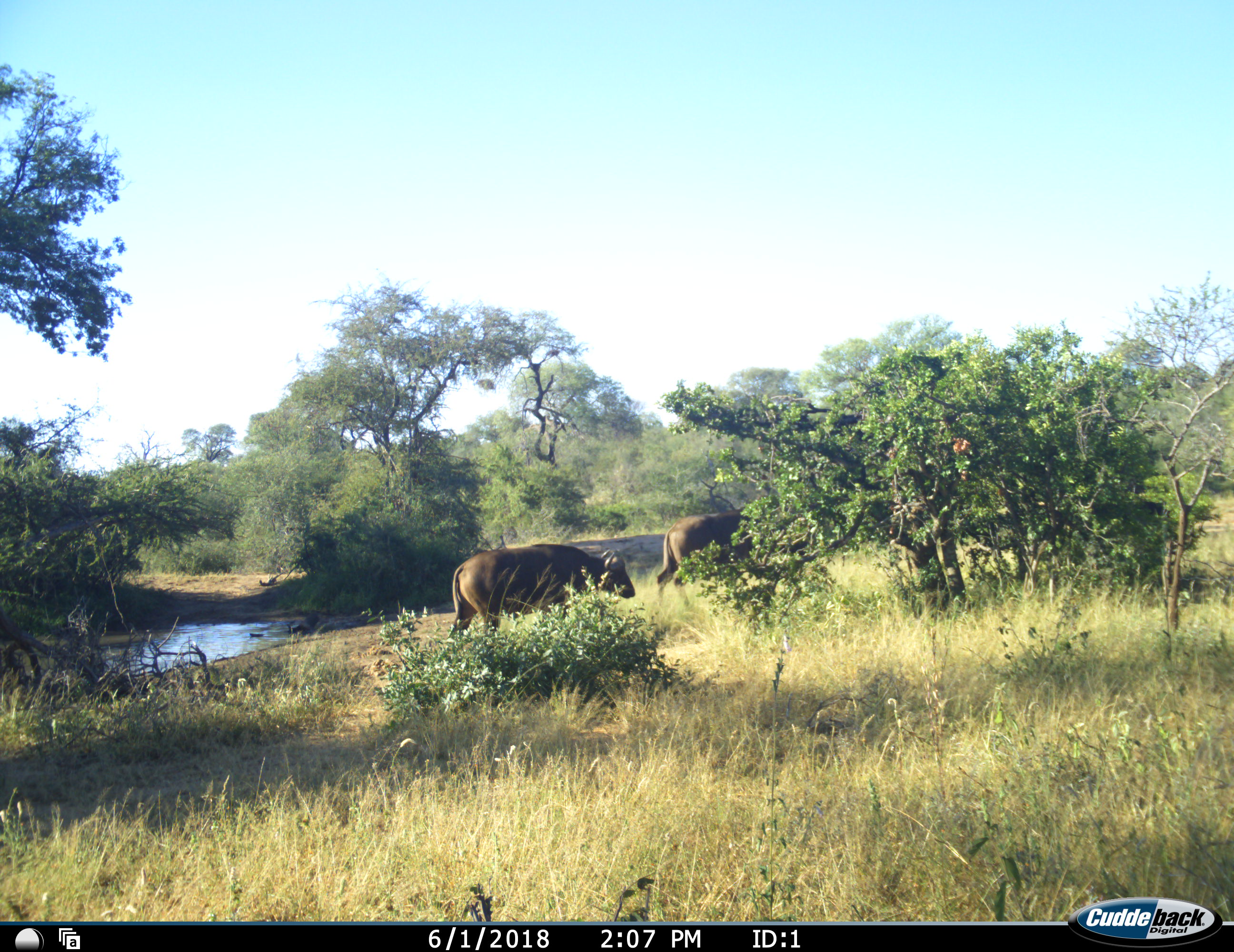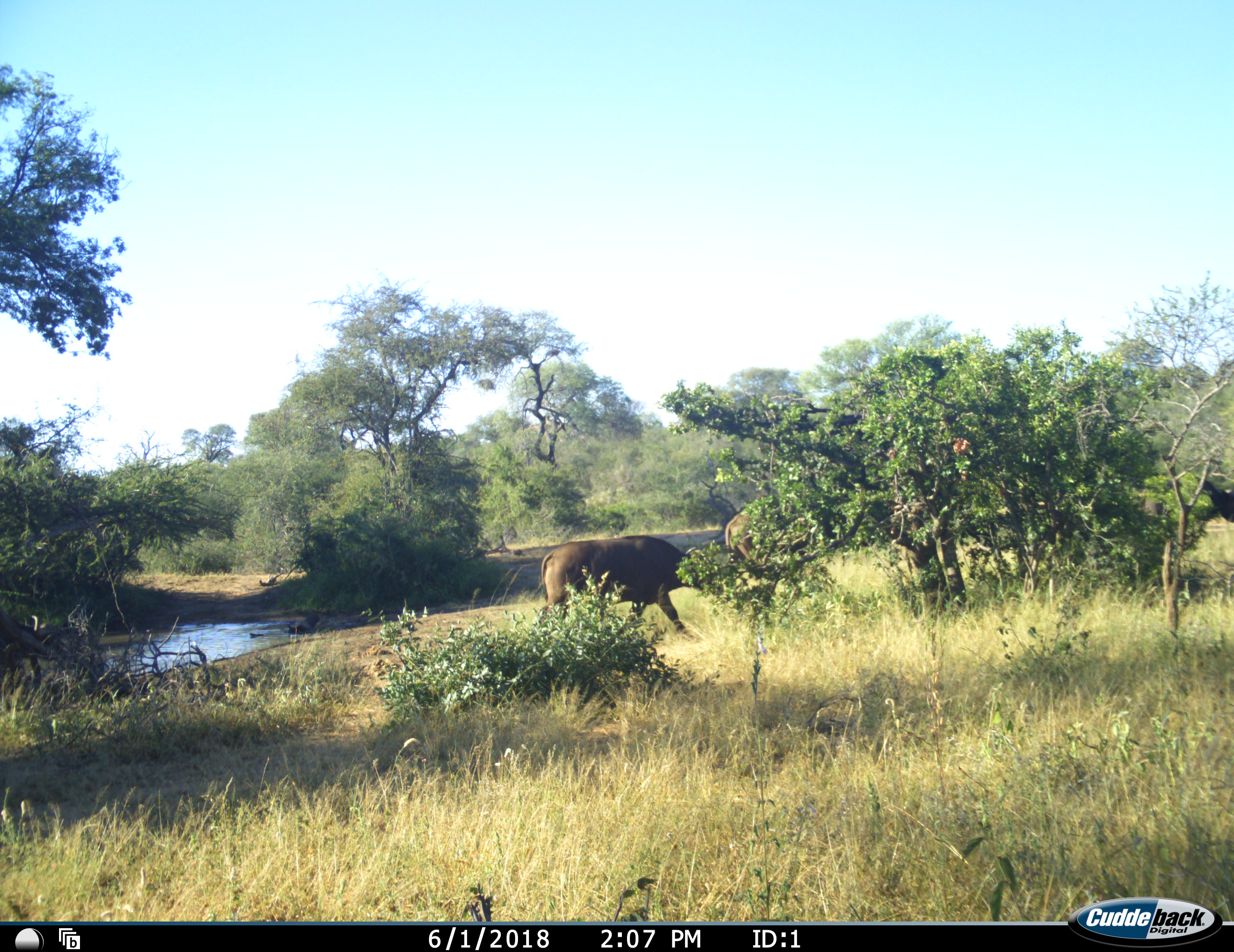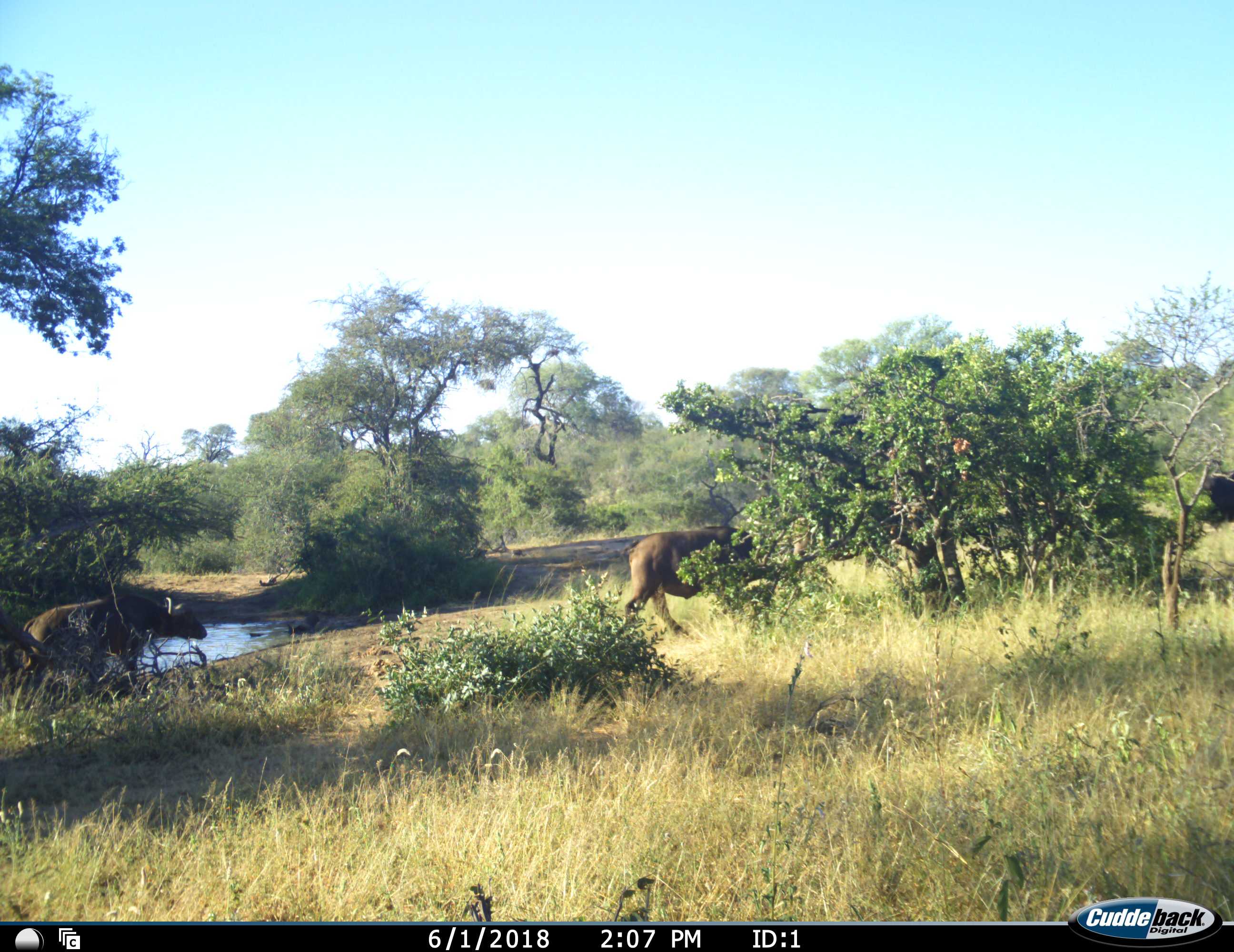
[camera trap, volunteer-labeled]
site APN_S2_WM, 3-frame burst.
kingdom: Animalia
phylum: Chordata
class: Mammalia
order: Artiodactyla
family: Bovidae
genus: Syncerus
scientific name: Syncerus caffer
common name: african buffalo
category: buffalo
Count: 4.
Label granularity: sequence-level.